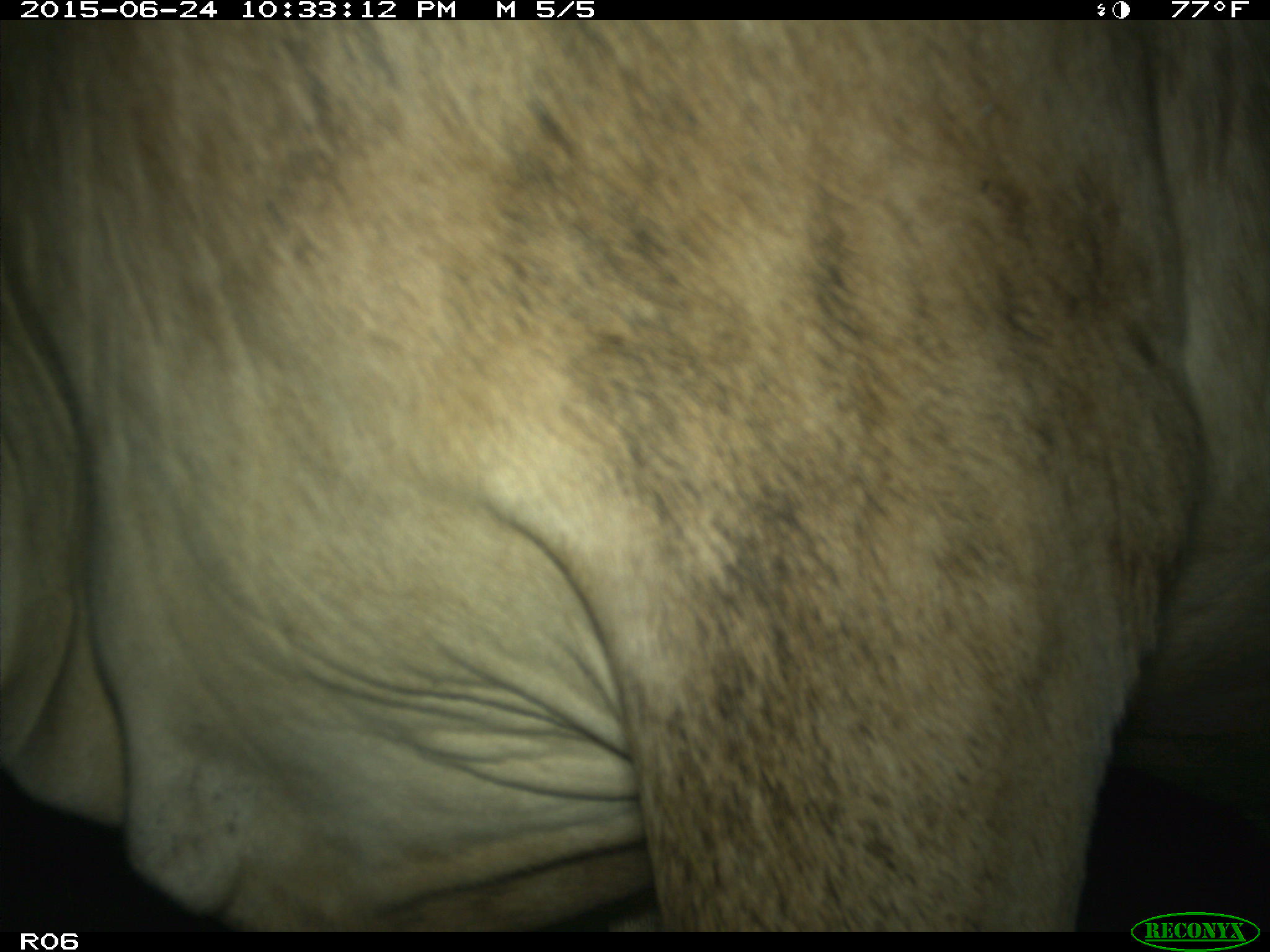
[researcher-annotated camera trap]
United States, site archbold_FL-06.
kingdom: Animalia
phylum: Chordata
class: Mammalia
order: Artiodactyla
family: Bovidae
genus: Bos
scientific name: Bos taurus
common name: domestic cow